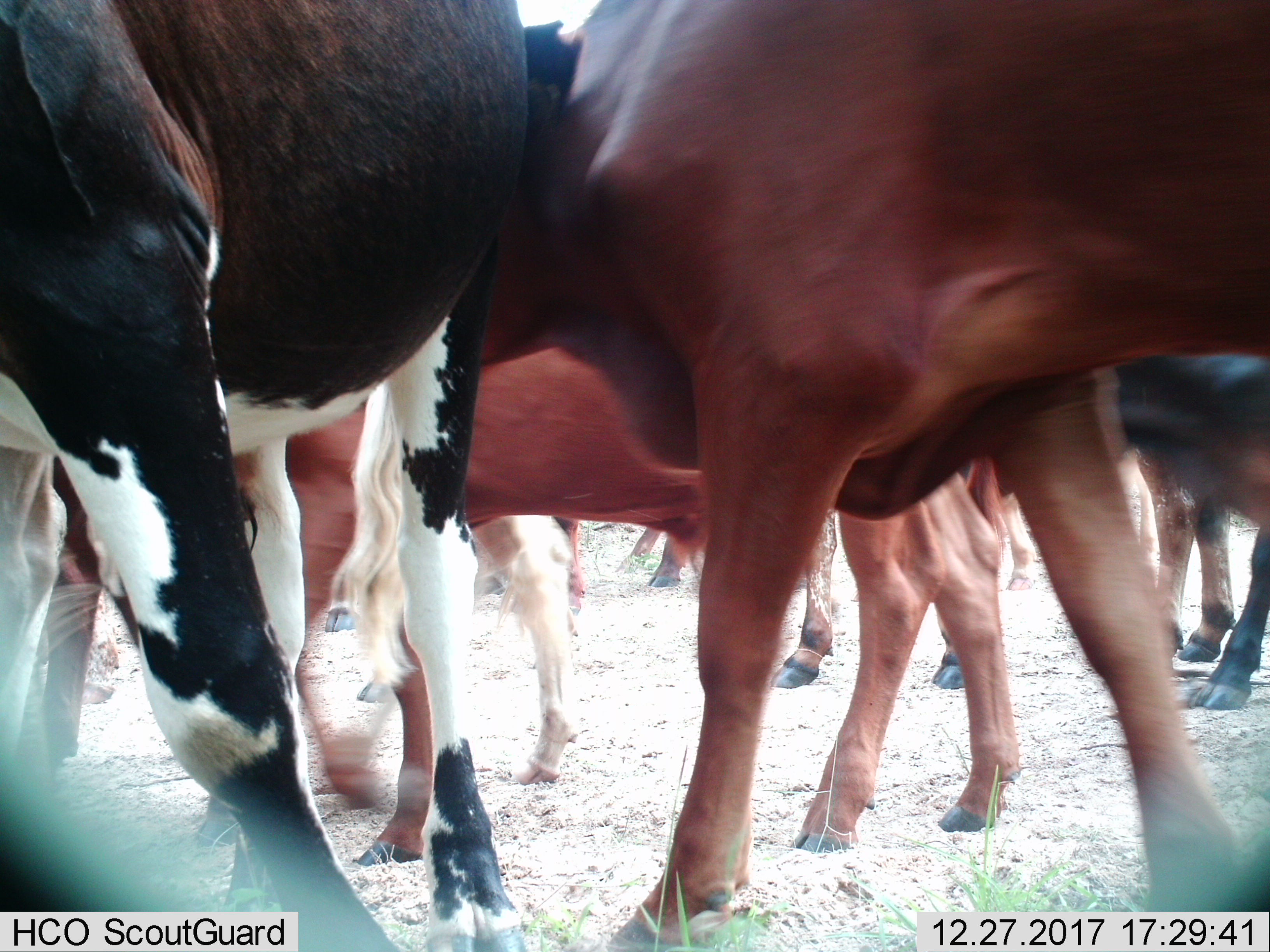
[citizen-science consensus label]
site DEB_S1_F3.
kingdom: Animalia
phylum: Chordata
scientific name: Vertebrata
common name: domestic animal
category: domesticanimal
Domesticanimal (domestic animal) (Vertebrata), count 10. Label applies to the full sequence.